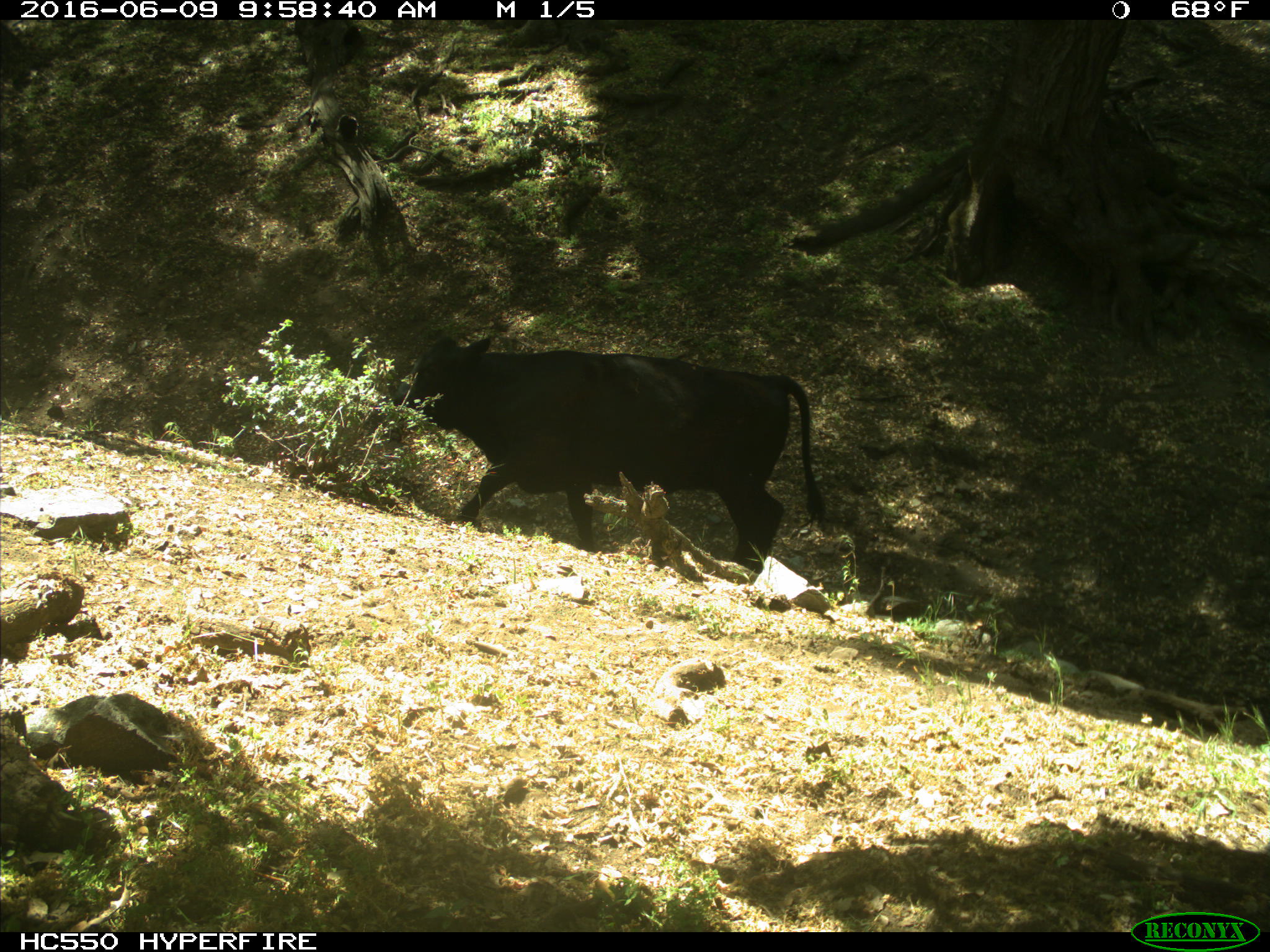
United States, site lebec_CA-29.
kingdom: Animalia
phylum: Chordata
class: Mammalia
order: Artiodactyla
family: Bovidae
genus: Bos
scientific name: Bos taurus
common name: domestic cow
Bos taurus (domestic cow).